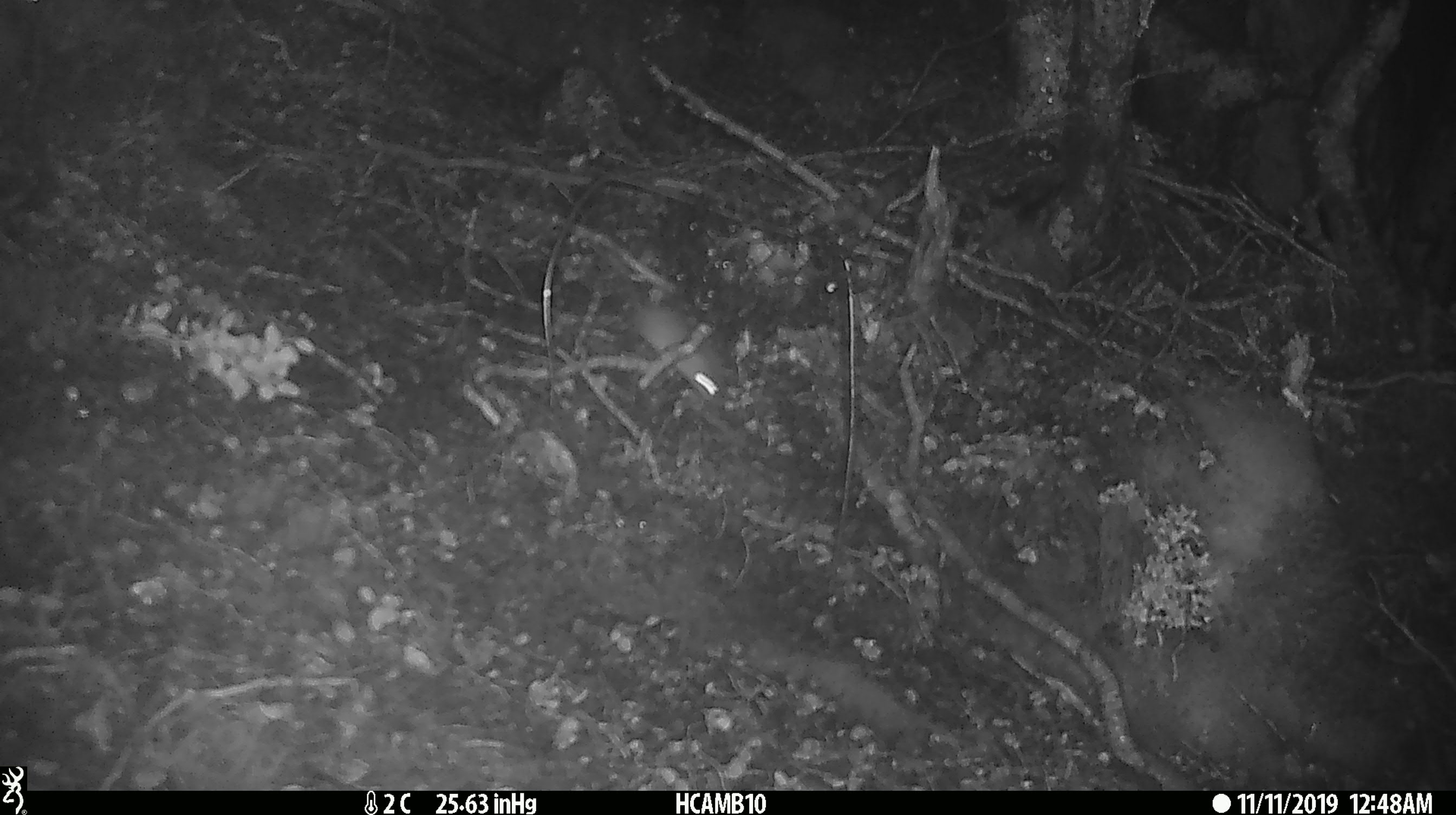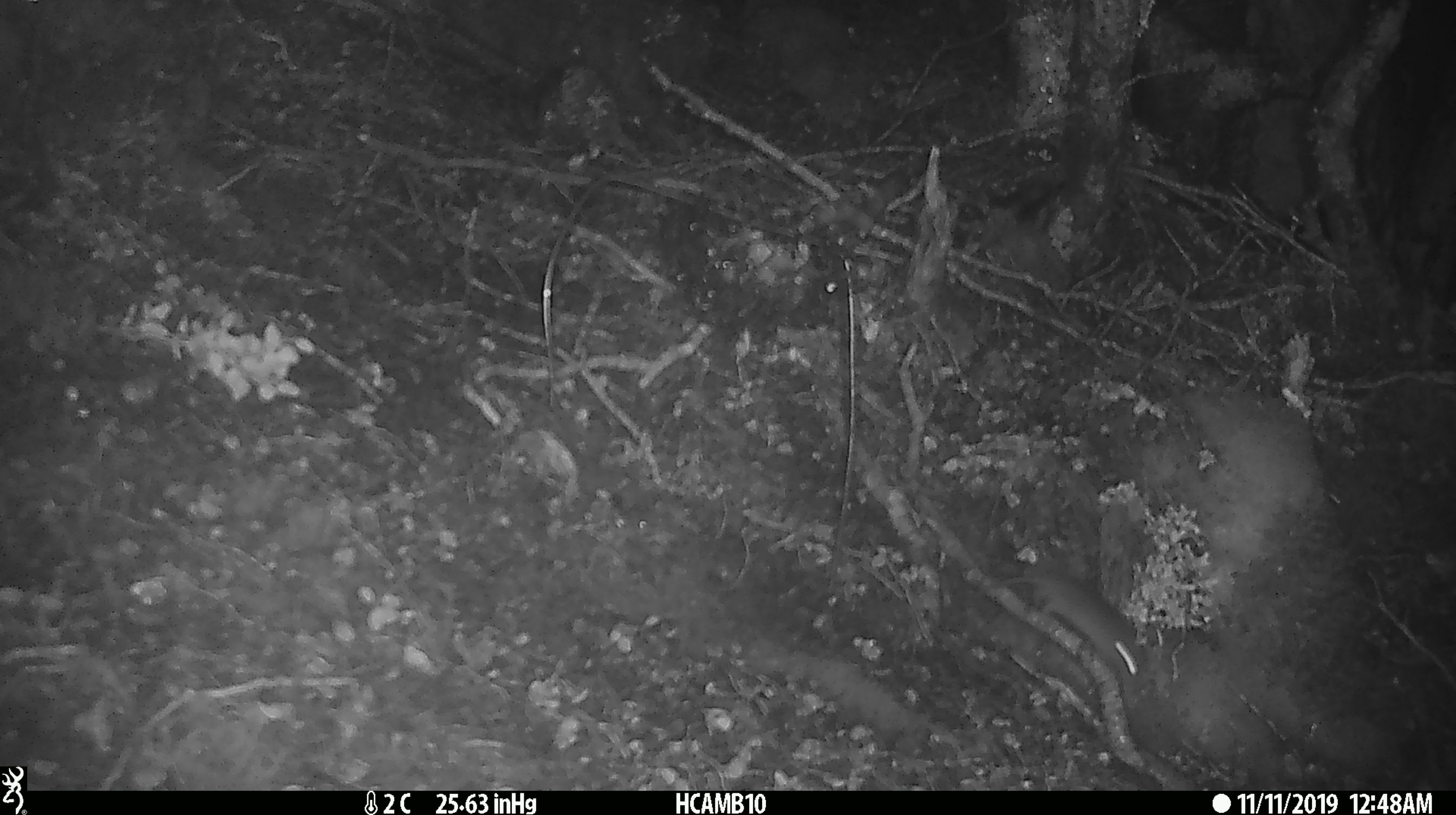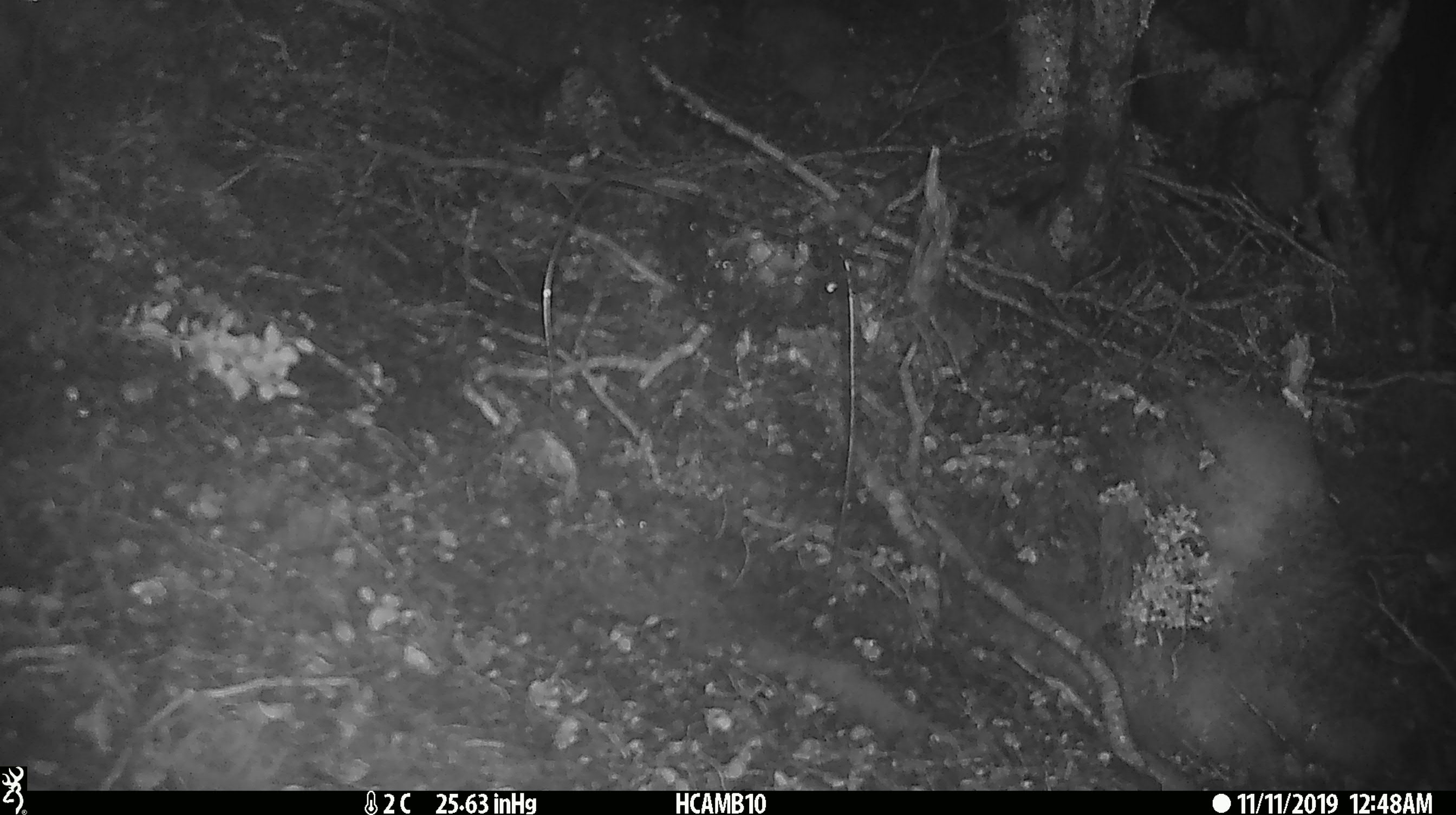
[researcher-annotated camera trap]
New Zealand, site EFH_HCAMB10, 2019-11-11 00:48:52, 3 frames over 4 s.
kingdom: Animalia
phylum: Chordata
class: Mammalia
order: Rodentia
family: Muridae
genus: Mus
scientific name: Mus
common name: mouse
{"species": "mouse (Mus)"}